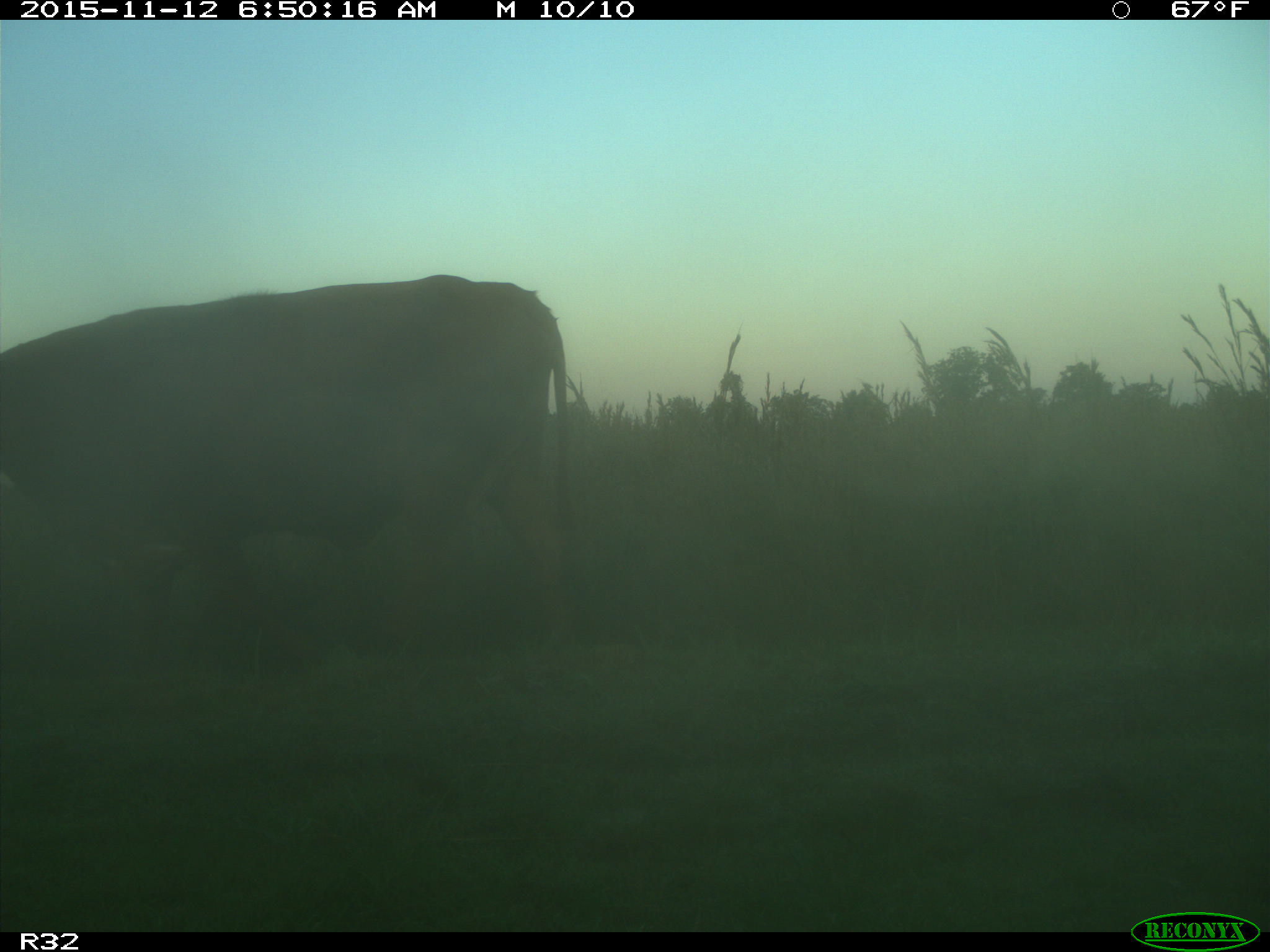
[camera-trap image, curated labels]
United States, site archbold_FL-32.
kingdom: Animalia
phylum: Chordata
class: Mammalia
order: Artiodactyla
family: Bovidae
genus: Bos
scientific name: Bos taurus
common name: domestic cow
Bos taurus (domestic cow).